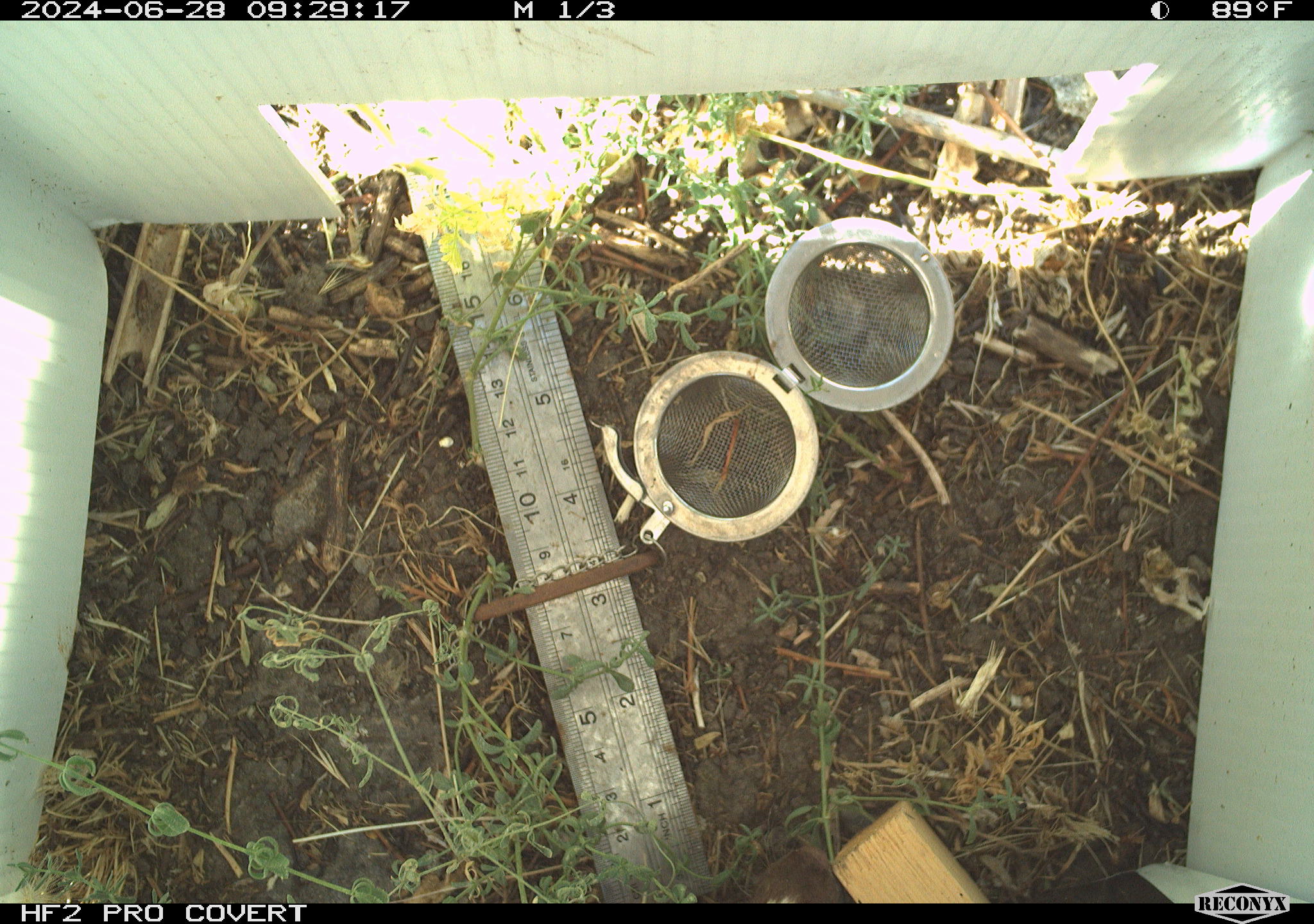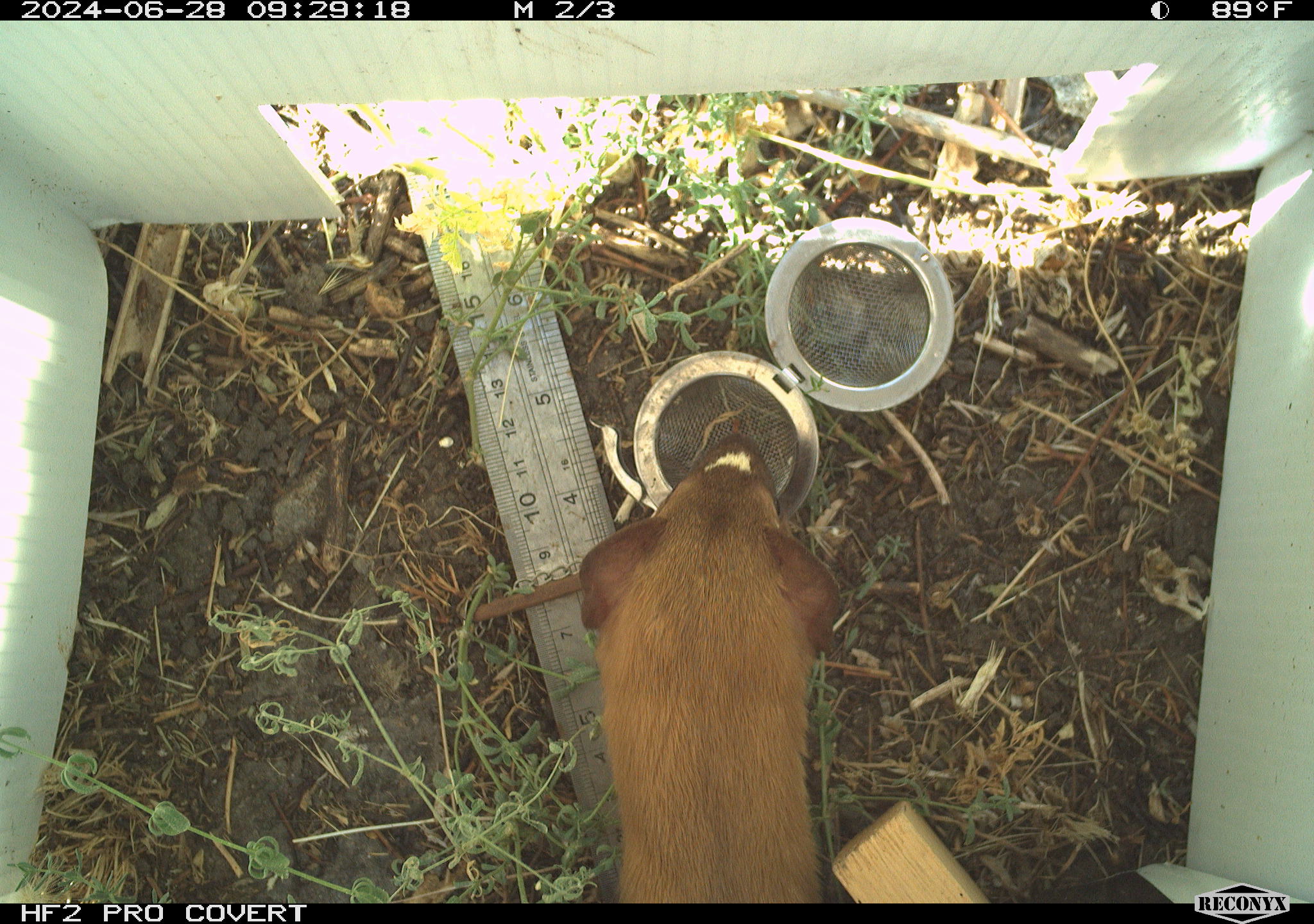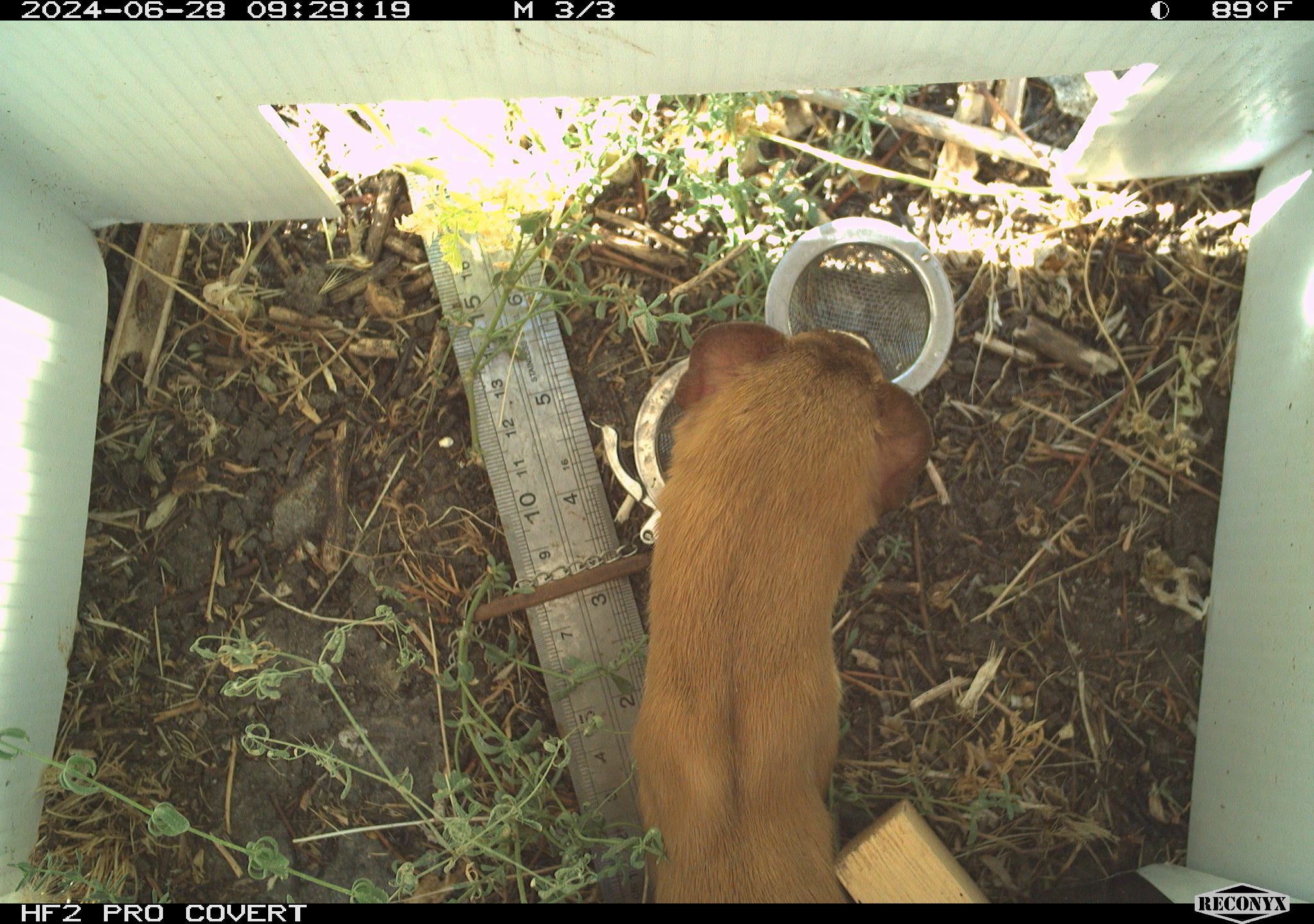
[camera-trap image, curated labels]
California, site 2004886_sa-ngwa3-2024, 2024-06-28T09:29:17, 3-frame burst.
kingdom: Animalia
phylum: Chordata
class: Mammalia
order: Carnivora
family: Mustelidae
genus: Neogale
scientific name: Neogale frenata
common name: long-tailed weasel